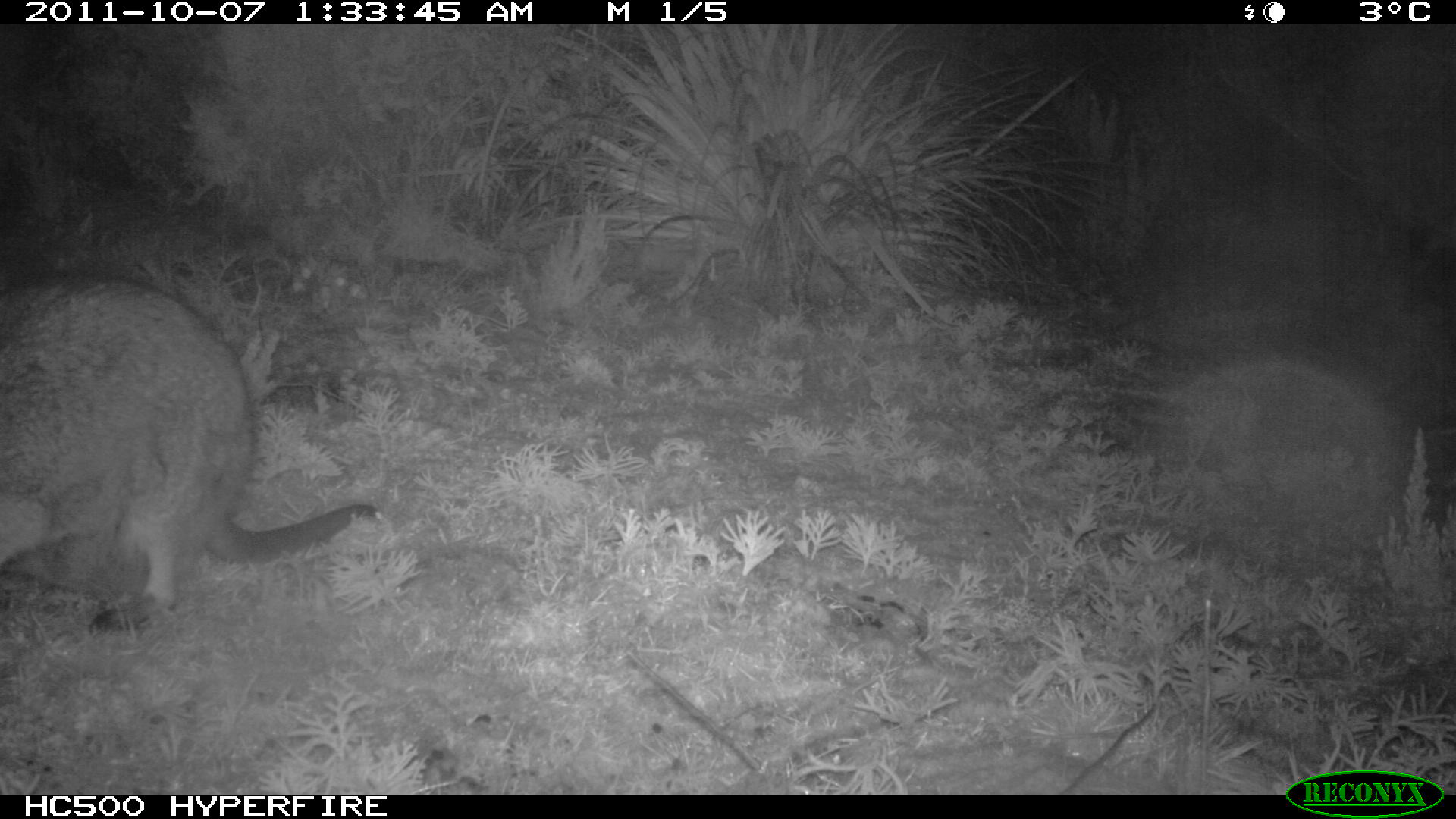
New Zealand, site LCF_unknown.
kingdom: Animalia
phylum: Chordata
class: Mammalia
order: Diprotodontia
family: Macropodidae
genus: Notamacropus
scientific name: Notamacropus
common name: wallaby